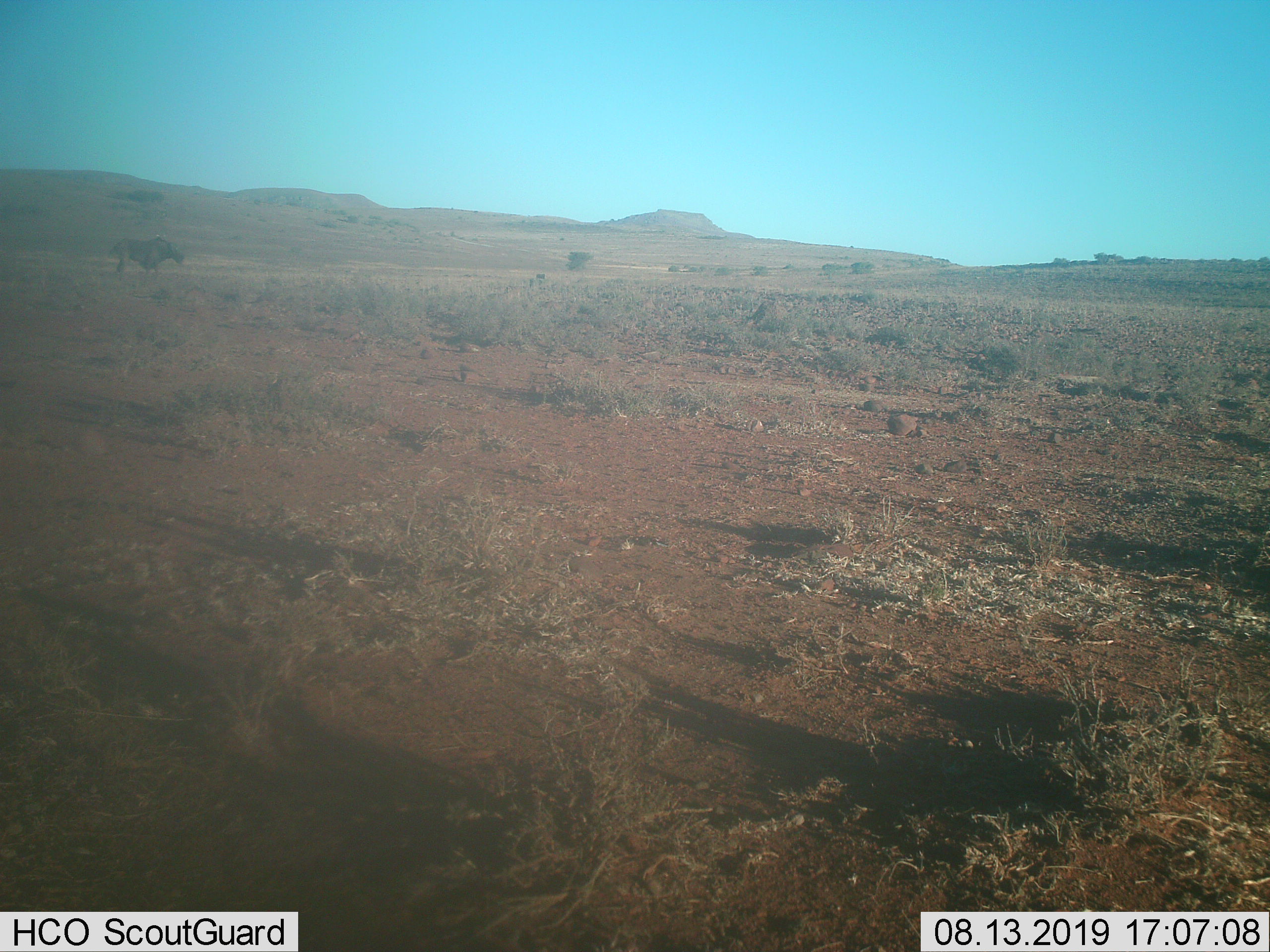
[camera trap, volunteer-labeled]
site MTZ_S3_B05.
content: unidentified animal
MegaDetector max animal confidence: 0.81